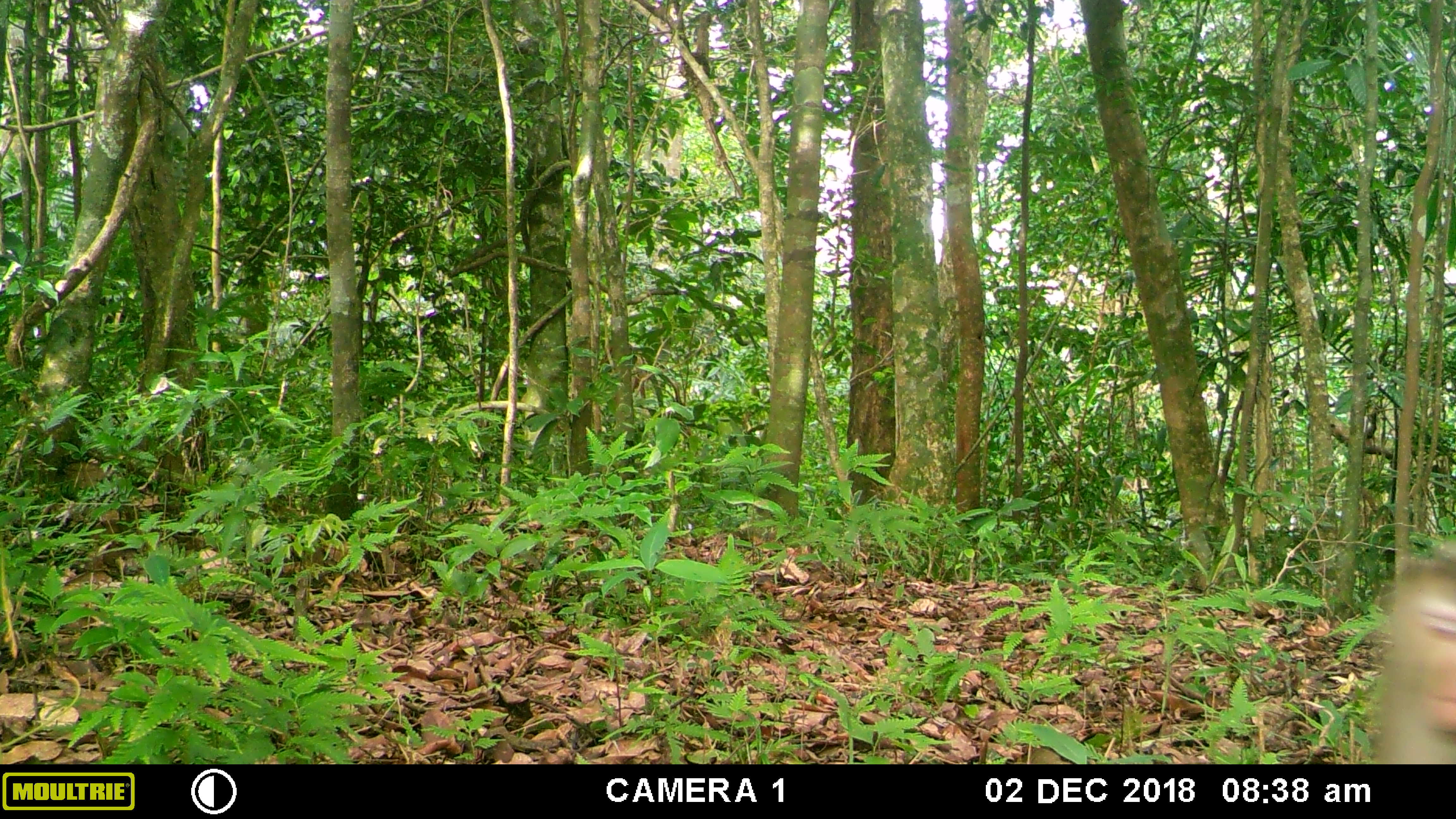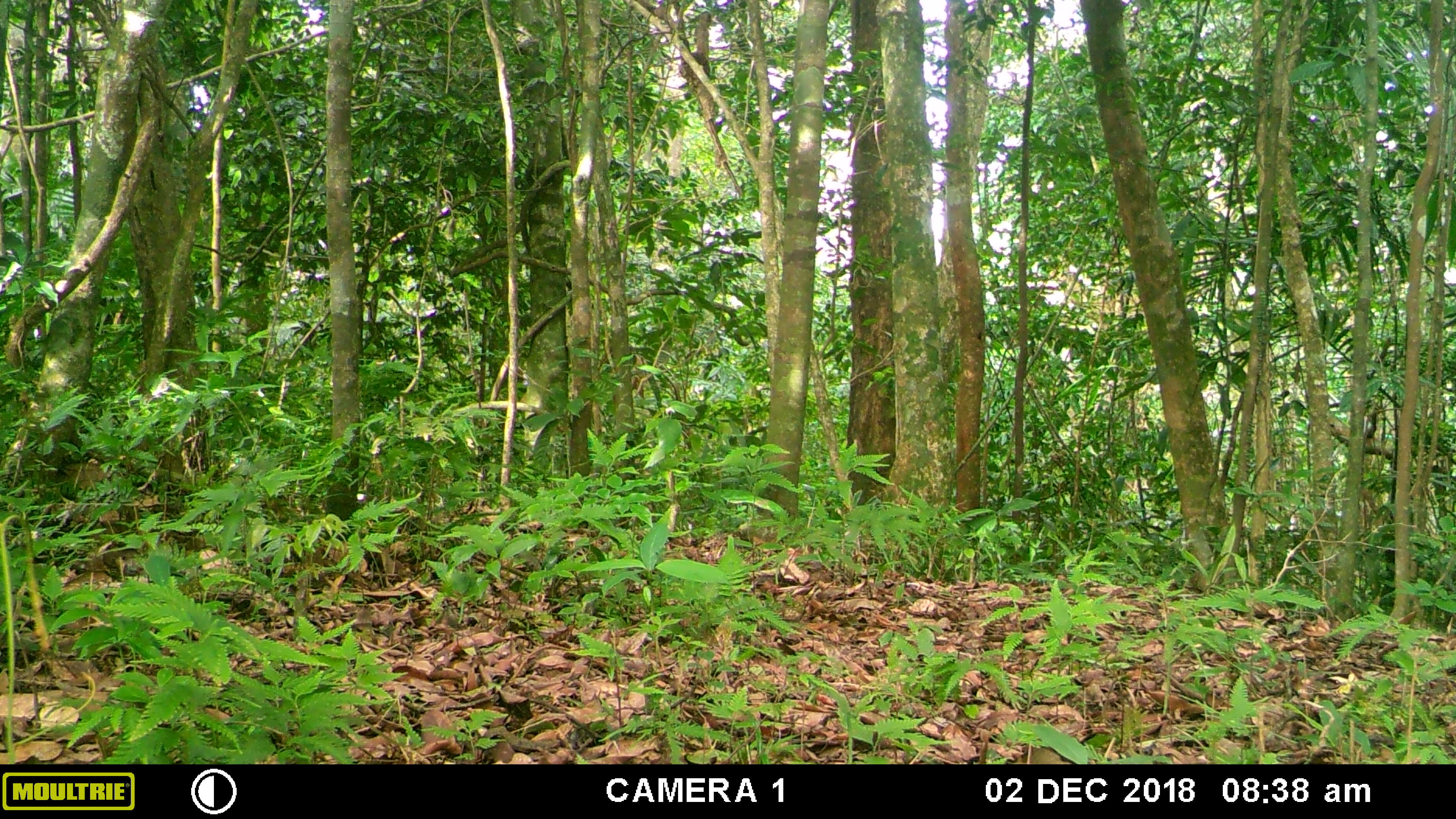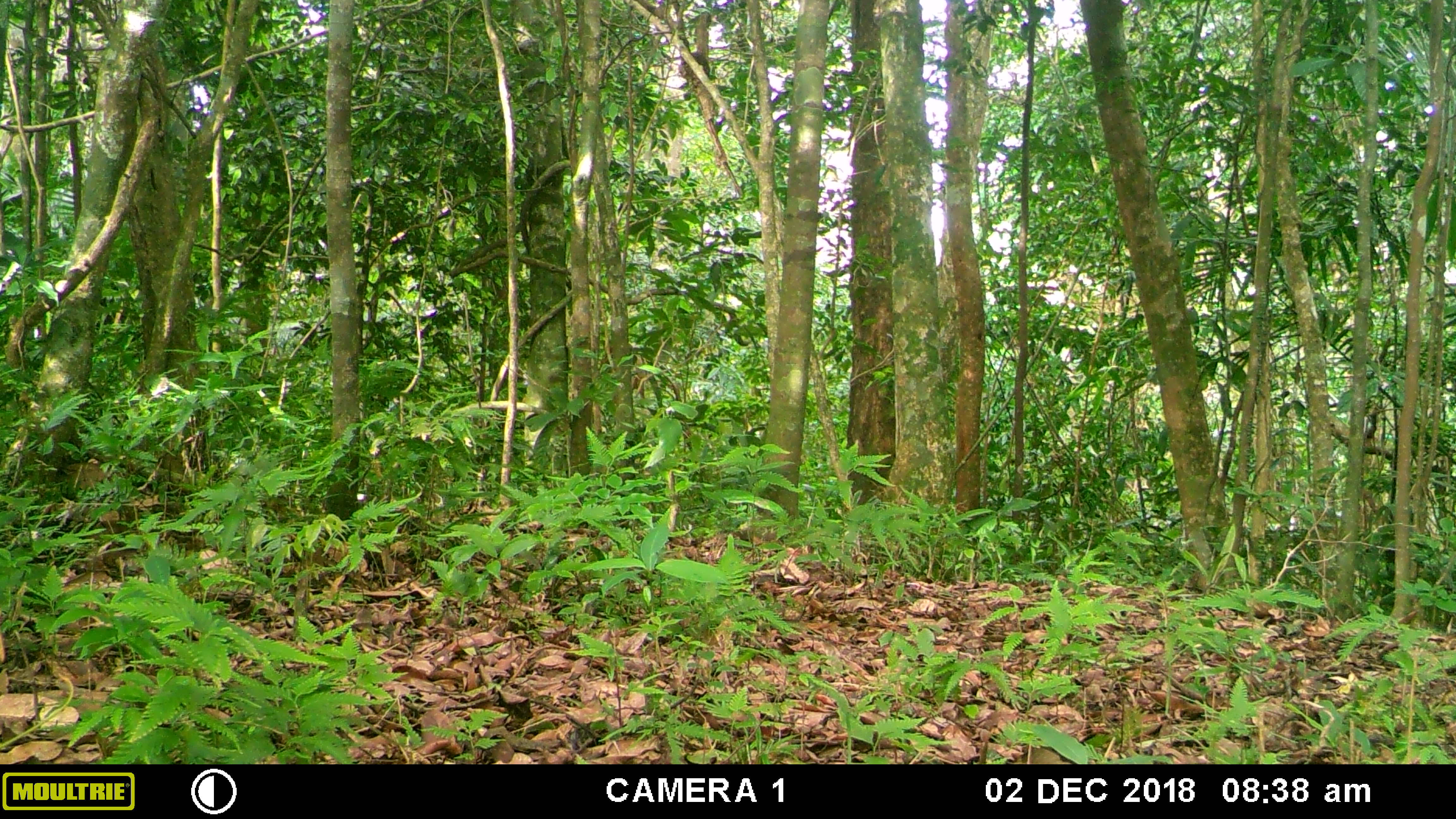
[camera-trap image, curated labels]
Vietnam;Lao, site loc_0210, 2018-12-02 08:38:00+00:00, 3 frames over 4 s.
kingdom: Animalia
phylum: Chordata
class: Mammalia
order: Primates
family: Cercopithecidae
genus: Macaca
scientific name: Macaca nemestrina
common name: pig-tailed macaque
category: pig tailed macaque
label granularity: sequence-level